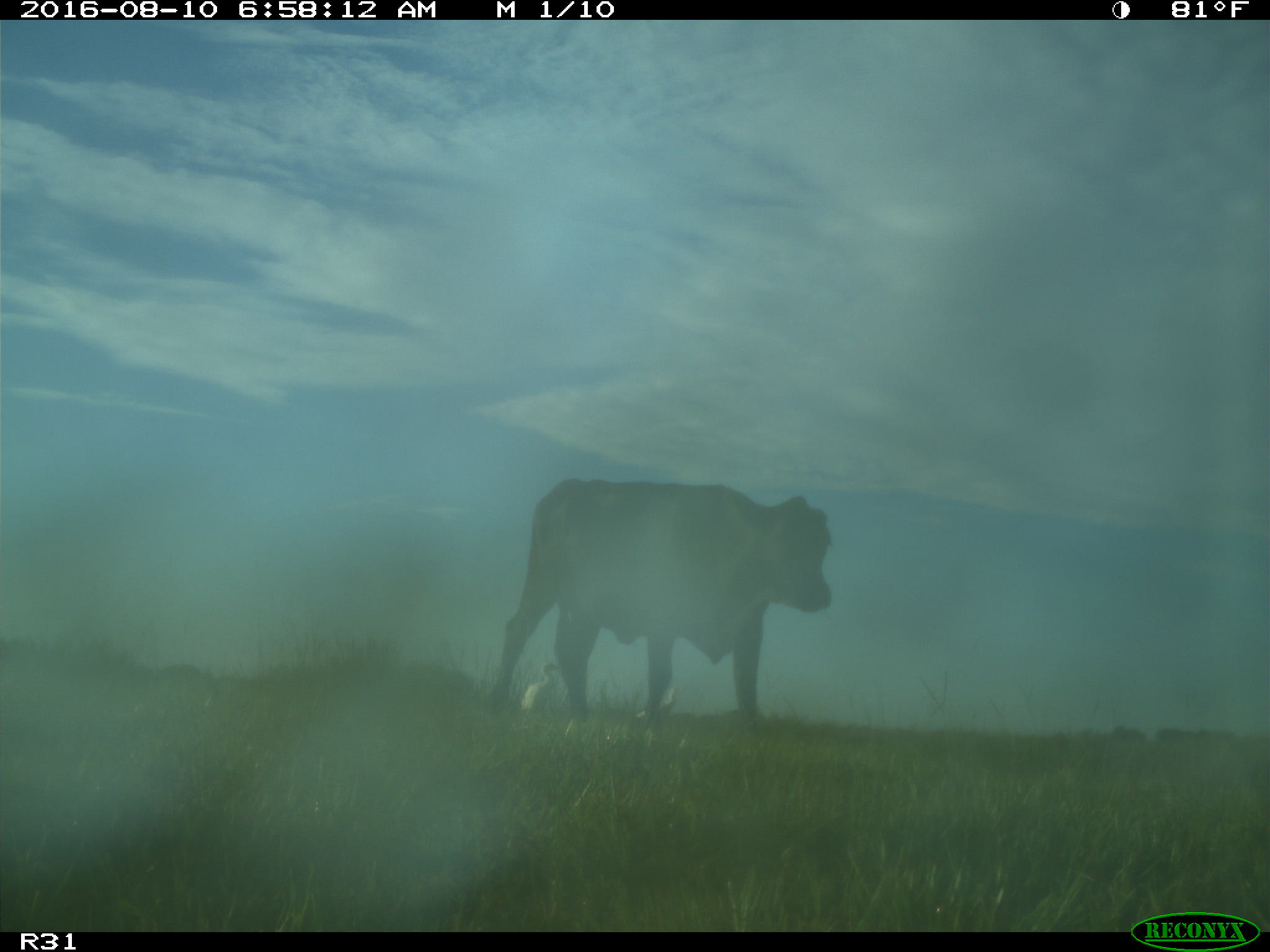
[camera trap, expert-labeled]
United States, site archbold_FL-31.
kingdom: Animalia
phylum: Chordata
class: Mammalia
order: Artiodactyla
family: Bovidae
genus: Bos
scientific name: Bos taurus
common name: domestic cow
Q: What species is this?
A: Bos taurus (domestic cow).